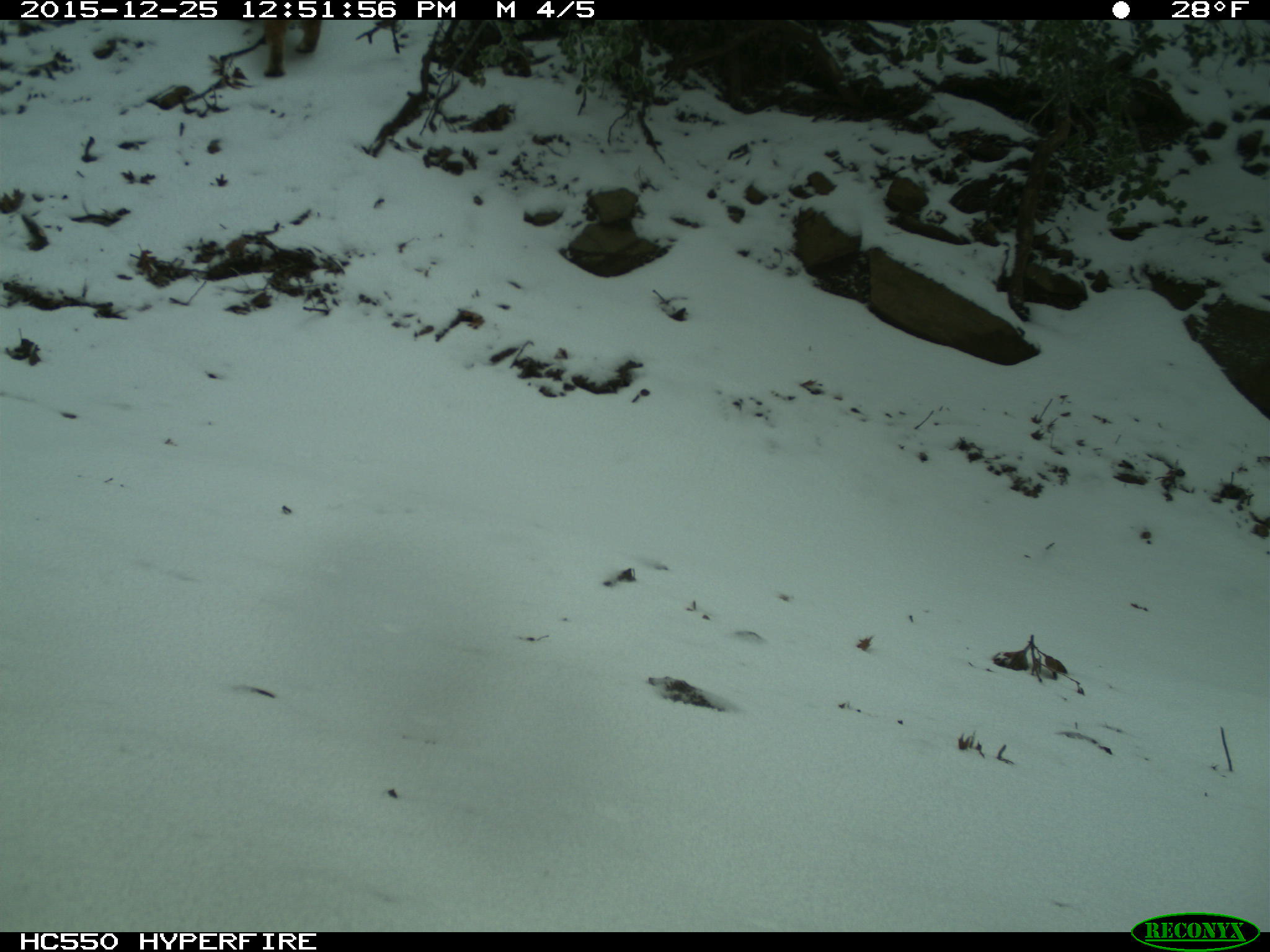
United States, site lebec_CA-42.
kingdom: Animalia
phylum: Chordata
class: Mammalia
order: Carnivora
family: Felidae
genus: Lynx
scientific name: Lynx rufus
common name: bobcat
Lynx rufus (bobcat).